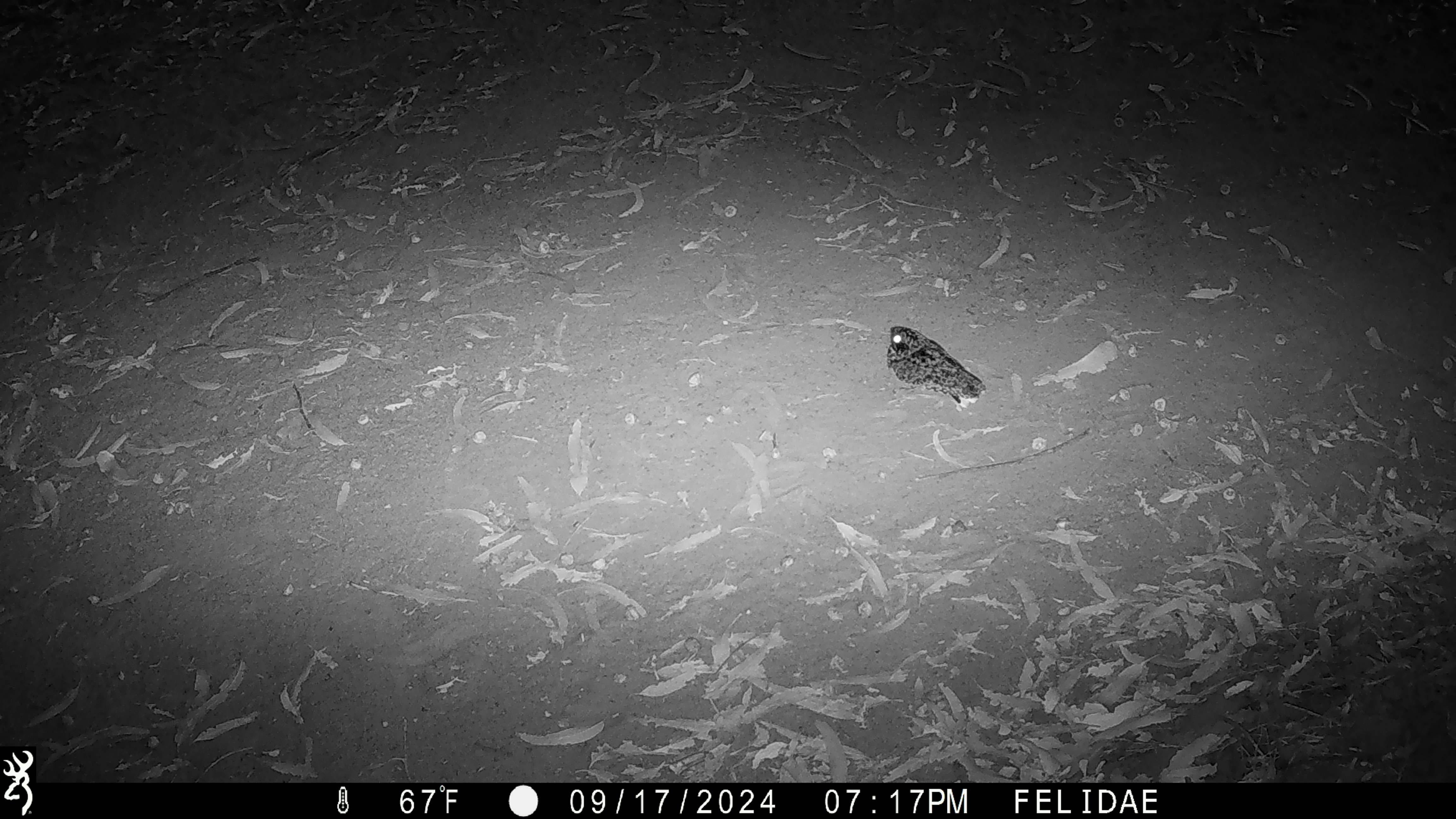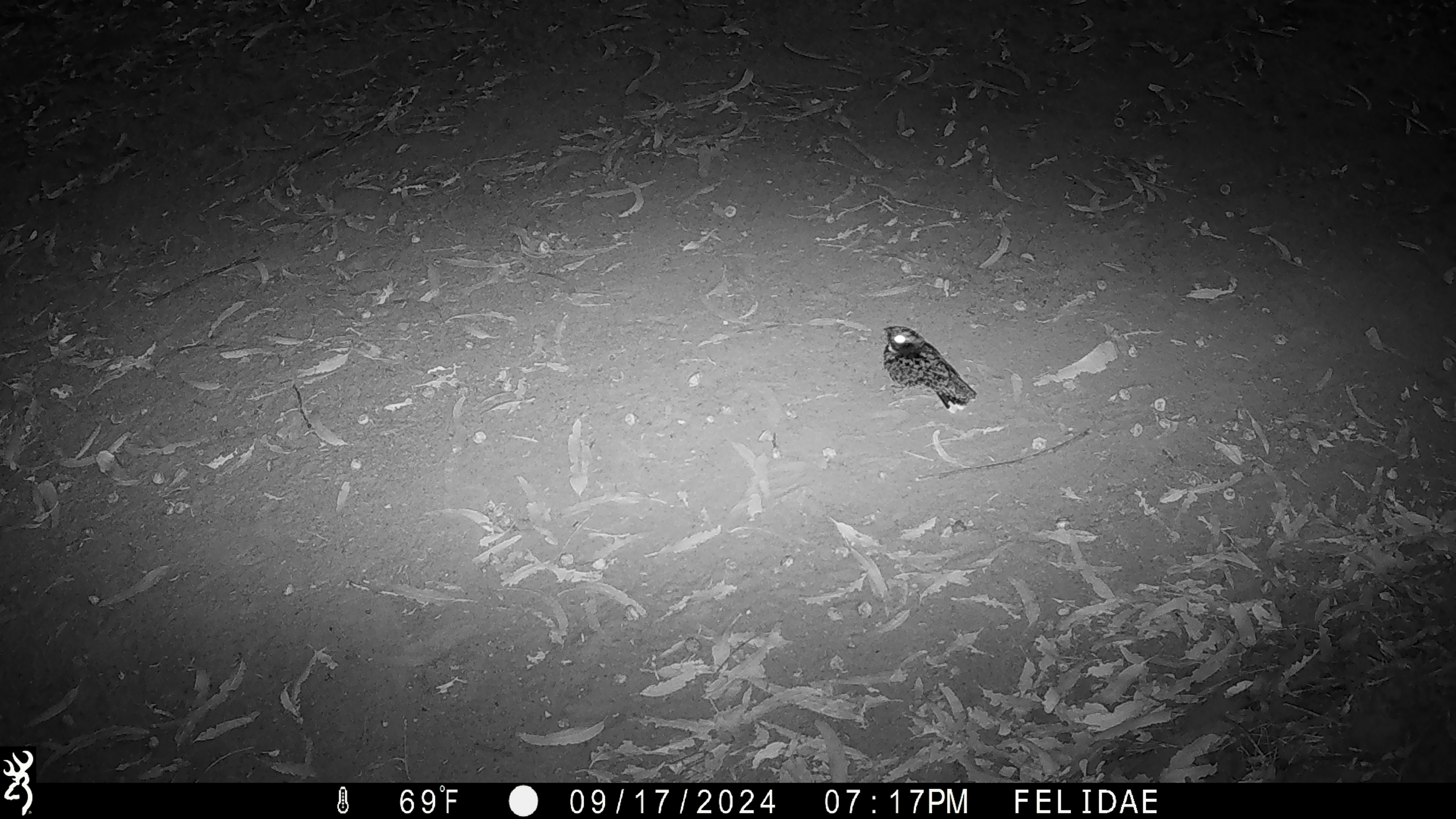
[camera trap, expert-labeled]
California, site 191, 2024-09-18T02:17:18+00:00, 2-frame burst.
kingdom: Animalia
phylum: Chordata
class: Aves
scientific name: Aves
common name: bird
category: unknown bird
Unknown bird (bird) (Aves).